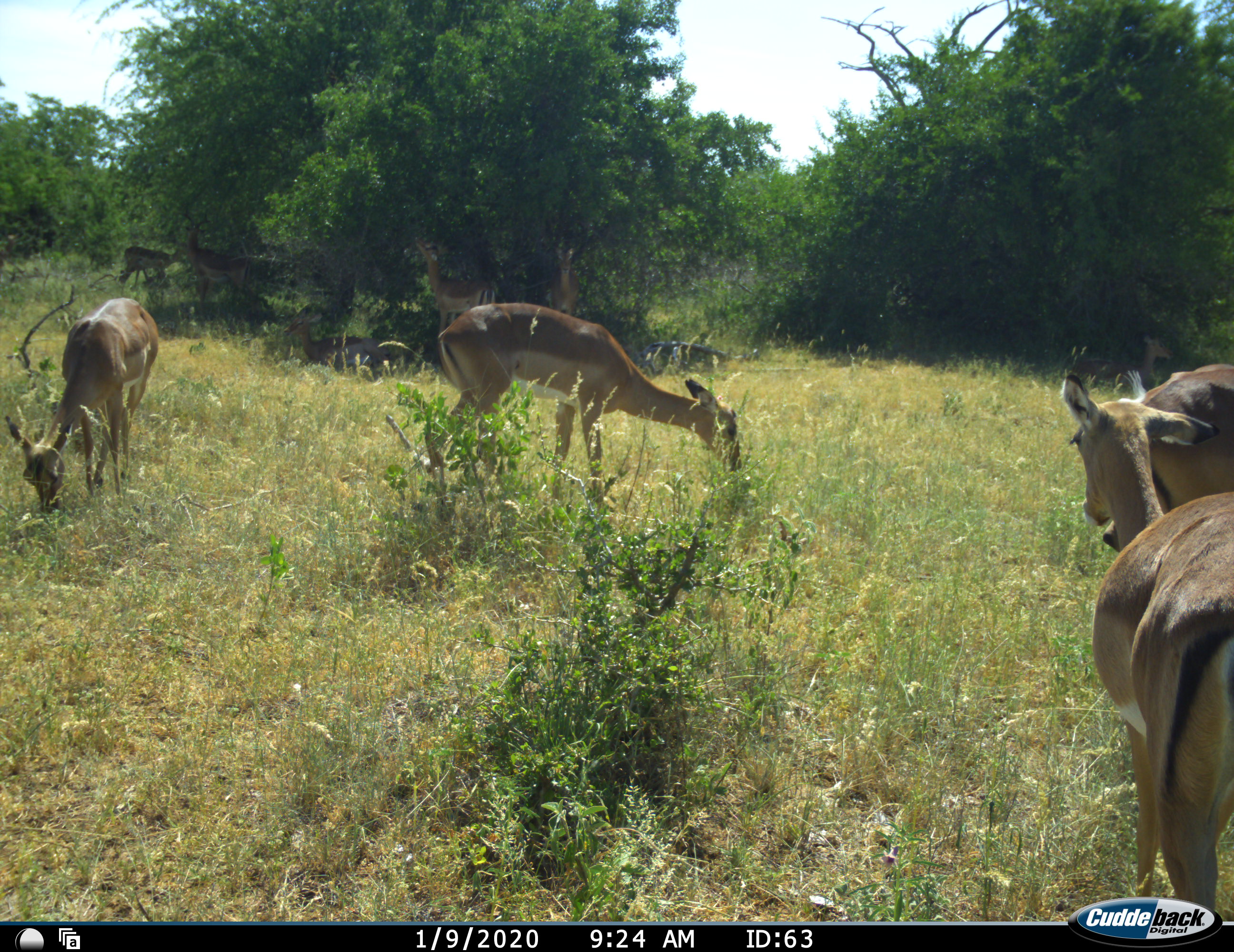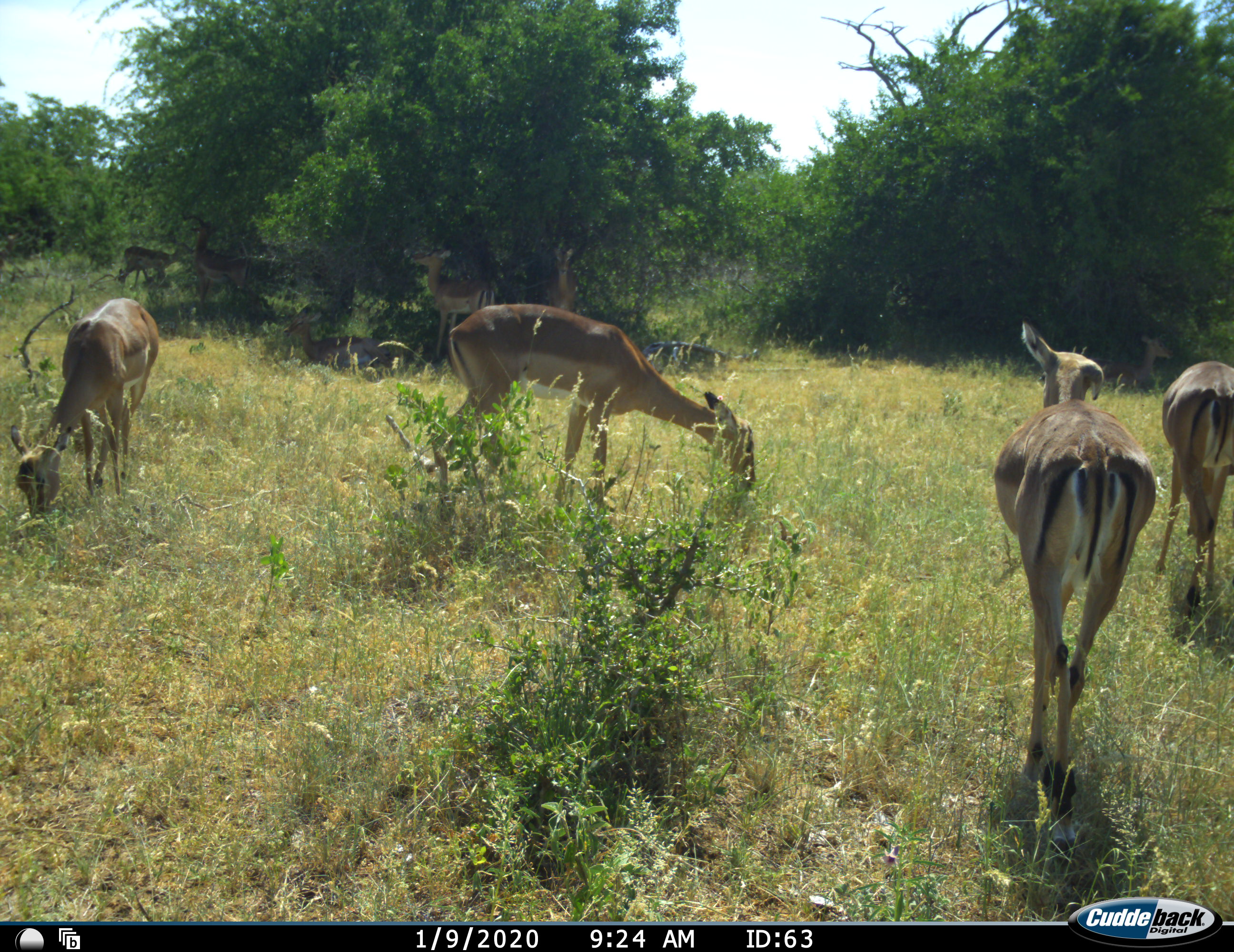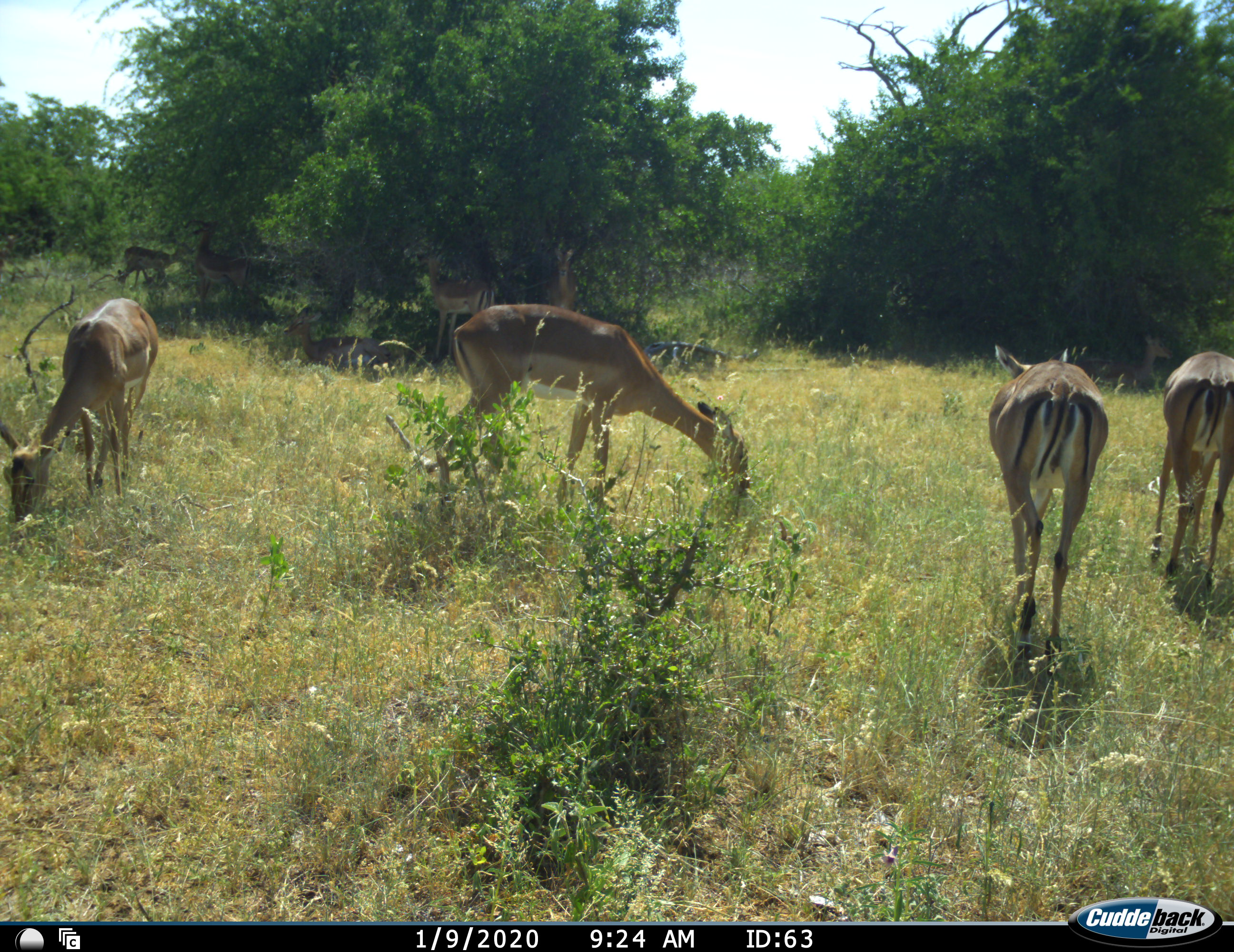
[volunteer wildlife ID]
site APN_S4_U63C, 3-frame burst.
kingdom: Animalia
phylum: Chordata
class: Mammalia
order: Artiodactyla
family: Bovidae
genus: Aepyceros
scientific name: Aepyceros melampus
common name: impala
Impala (Aepyceros melampus), count 9. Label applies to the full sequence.